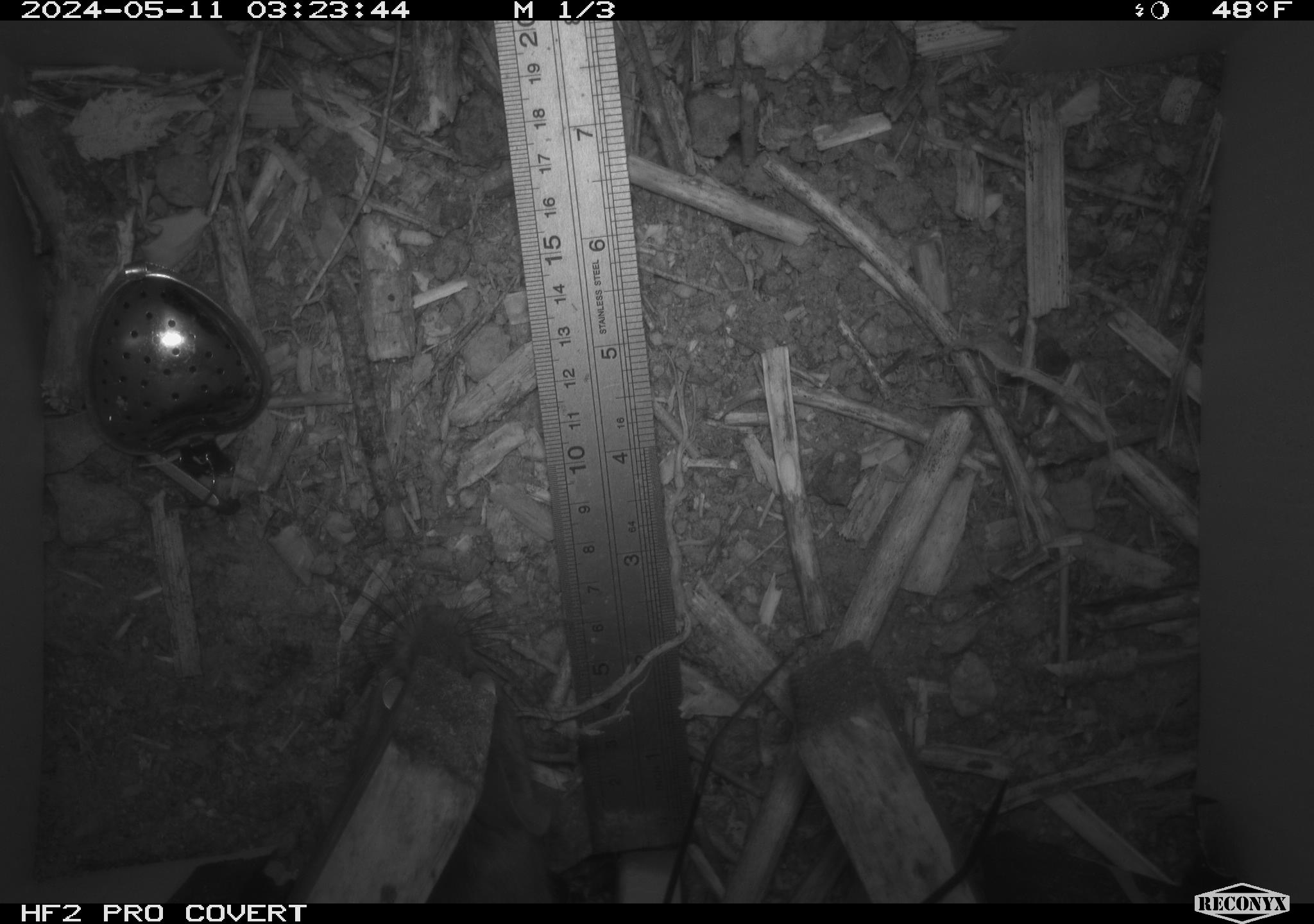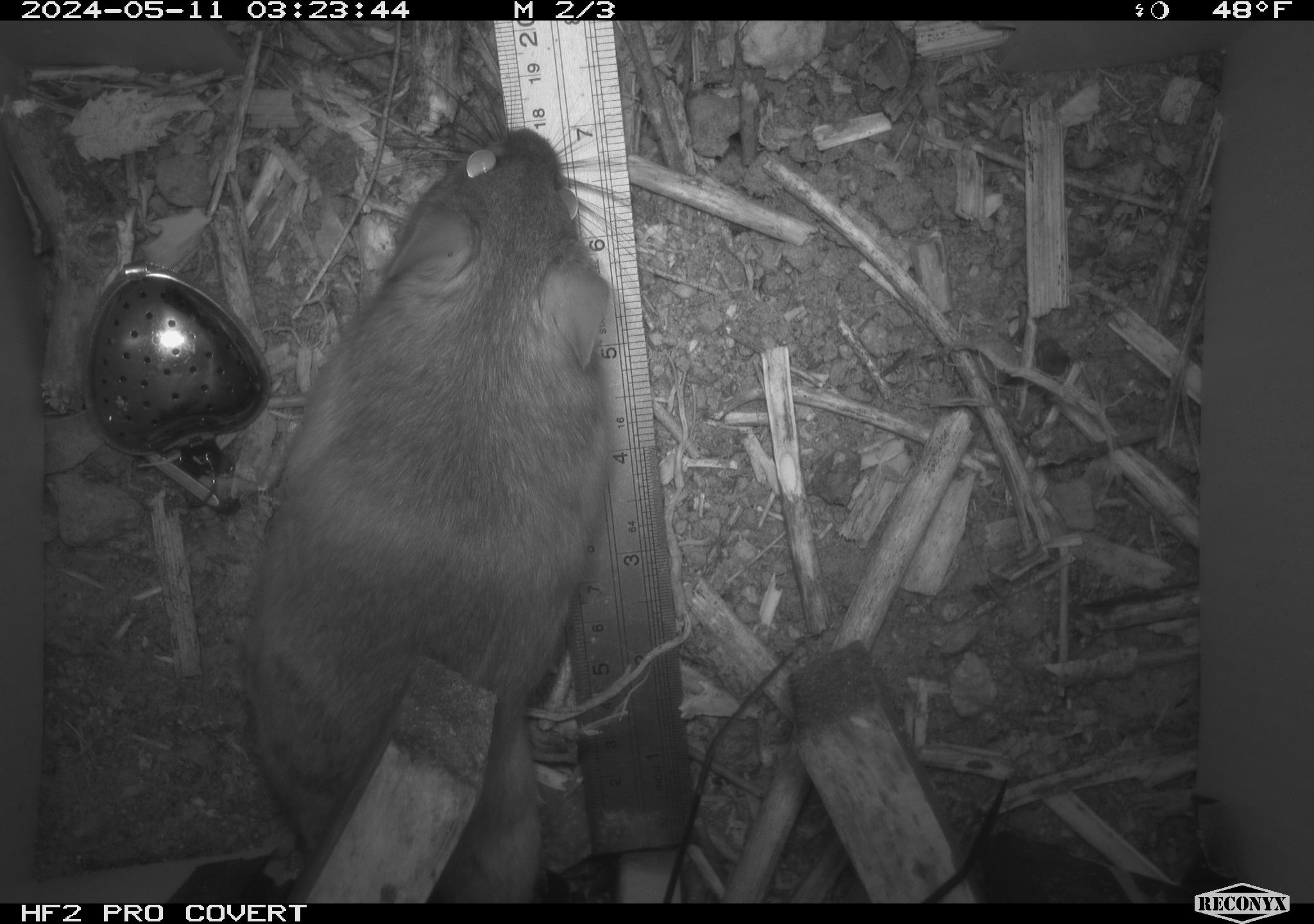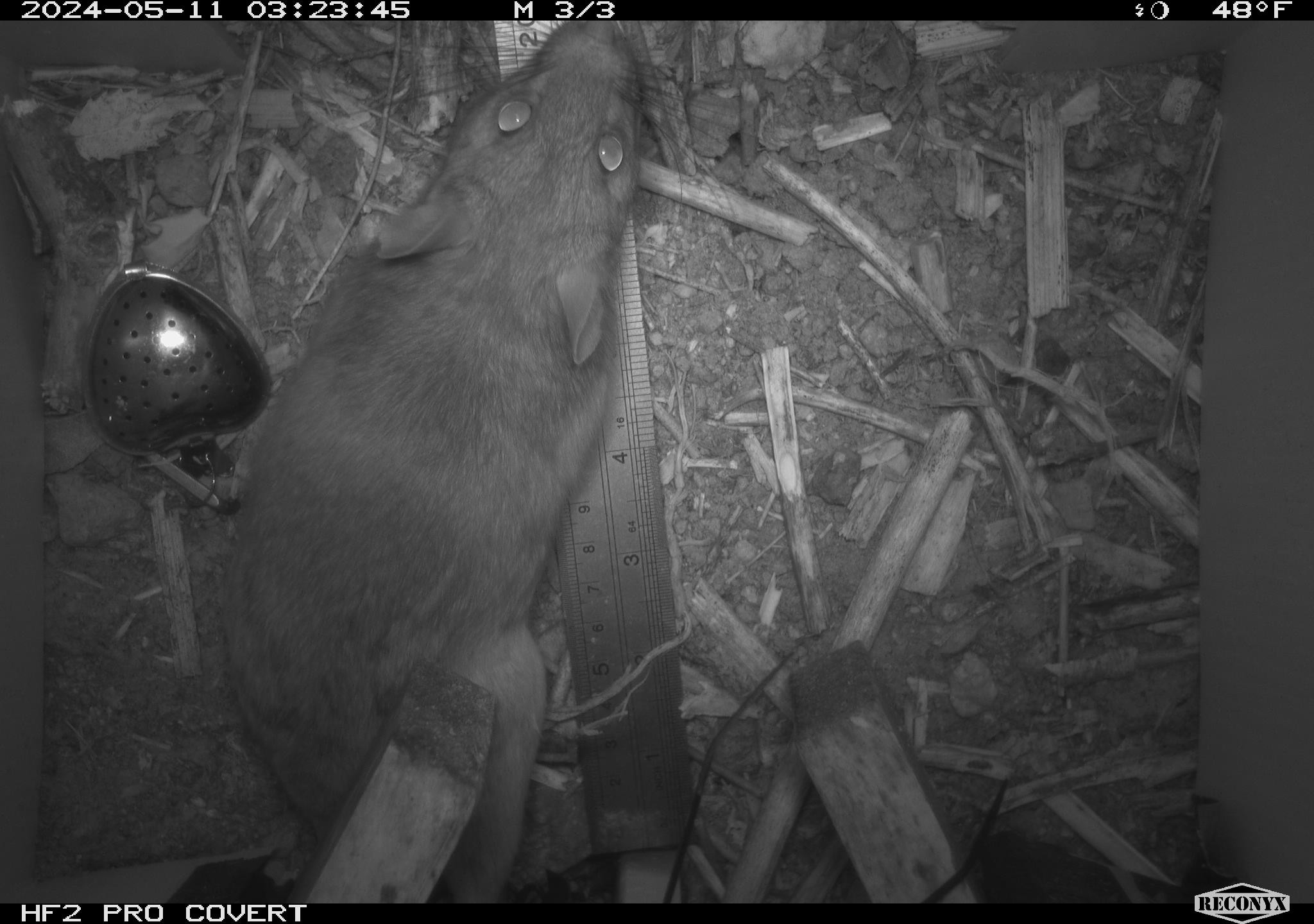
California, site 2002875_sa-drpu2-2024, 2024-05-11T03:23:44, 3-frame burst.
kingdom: Animalia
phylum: Chordata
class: Mammalia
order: Rodentia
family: Cricetidae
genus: Neotoma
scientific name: Neotoma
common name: pack rat or woodrat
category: neotoma species